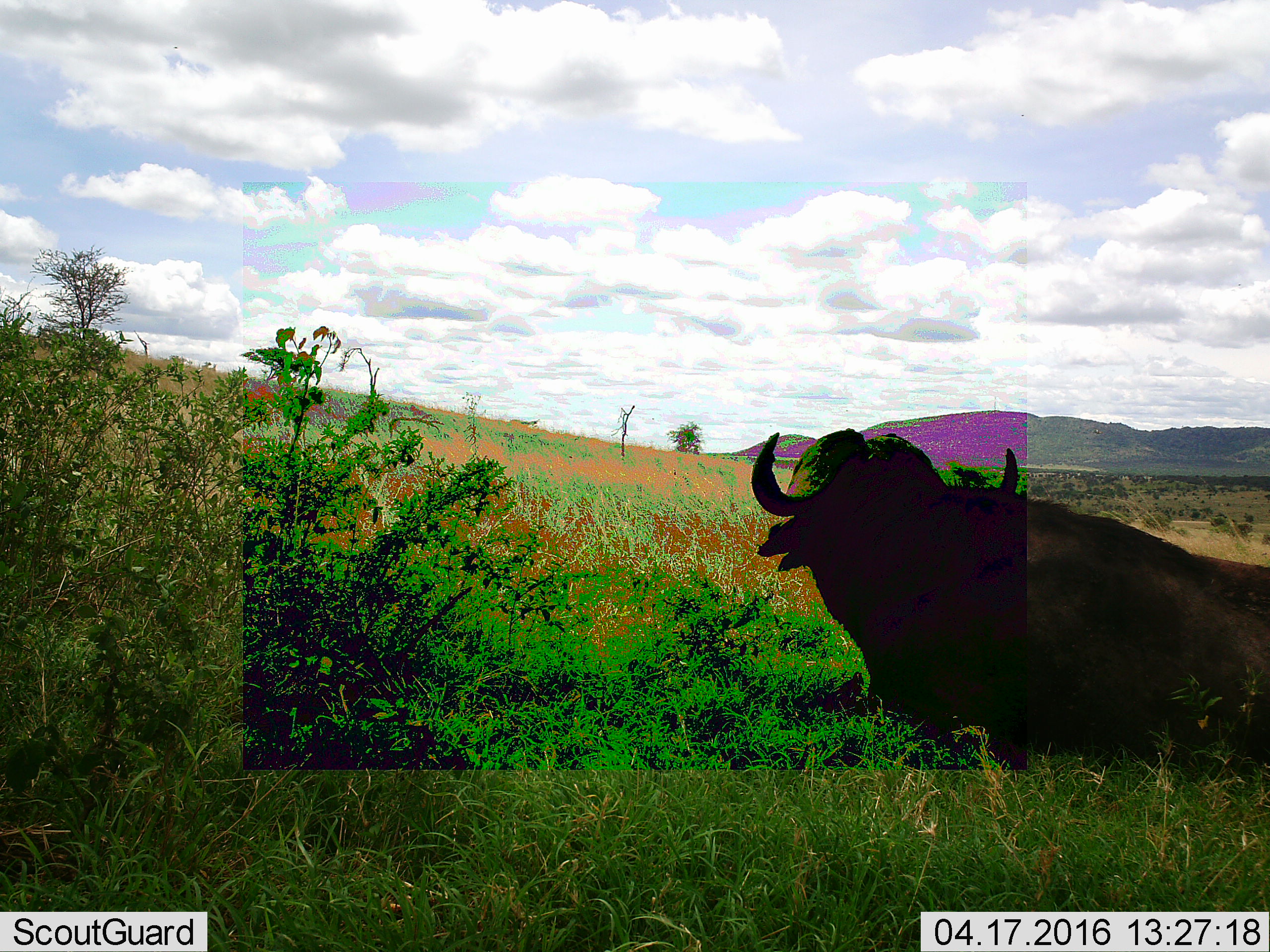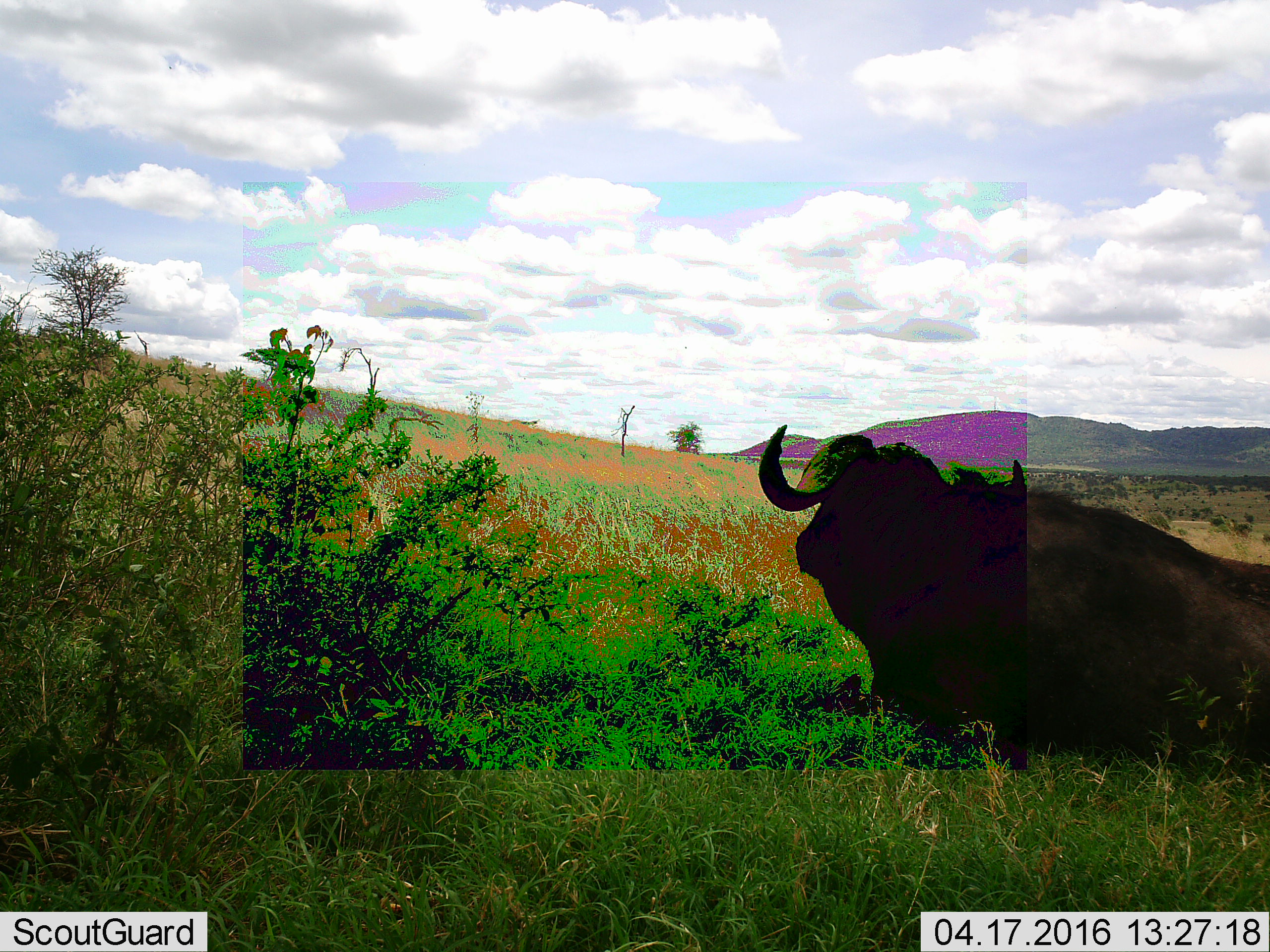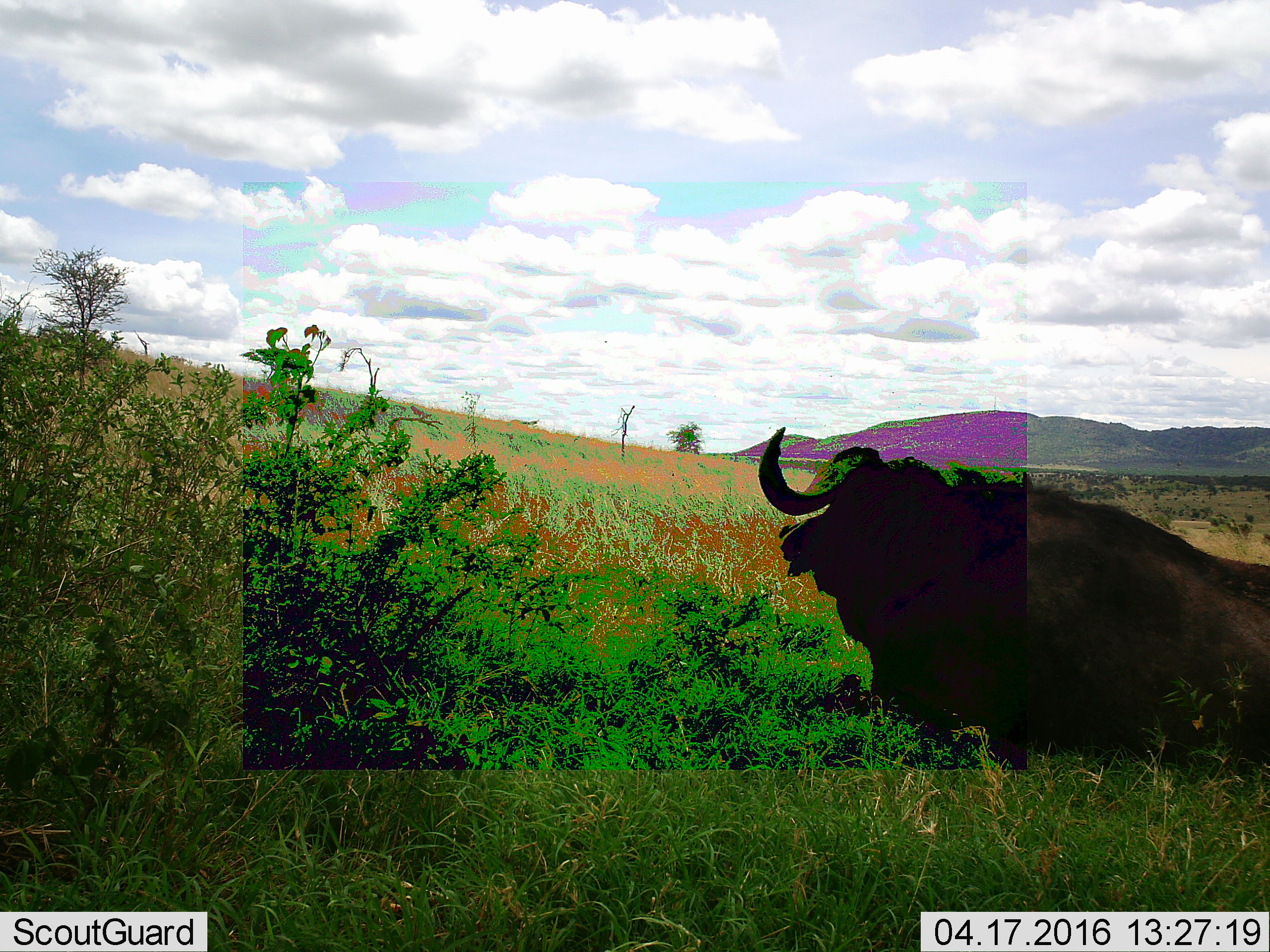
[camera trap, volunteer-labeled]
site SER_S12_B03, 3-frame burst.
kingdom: Animalia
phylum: Chordata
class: Mammalia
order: Artiodactyla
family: Bovidae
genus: Syncerus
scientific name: Syncerus caffer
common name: african buffalo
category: buffalo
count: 1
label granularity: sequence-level